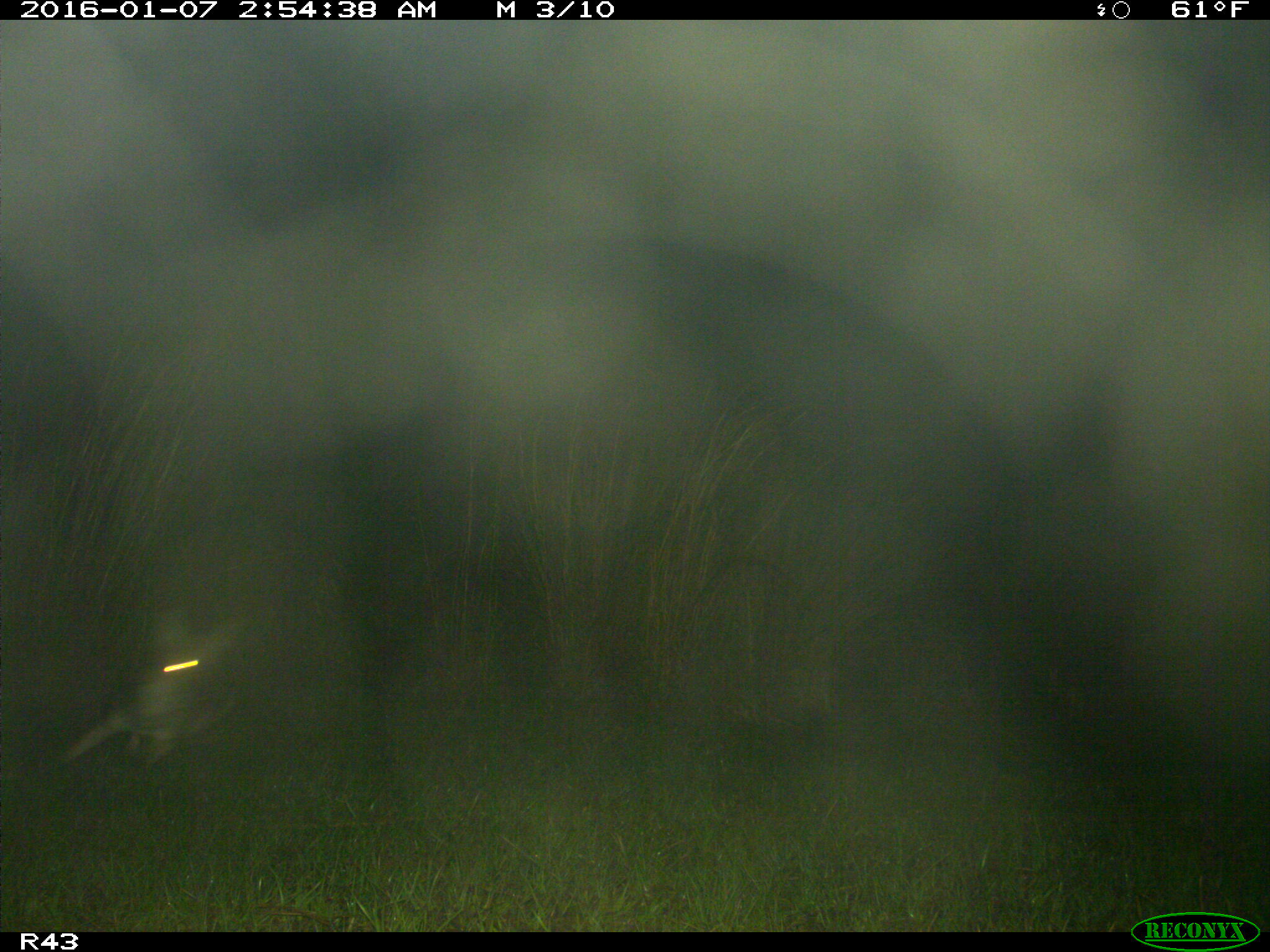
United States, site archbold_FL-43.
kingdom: Animalia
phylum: Chordata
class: Mammalia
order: Carnivora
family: Canidae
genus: Canis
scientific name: Canis latrans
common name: coyote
Canis latrans (coyote).